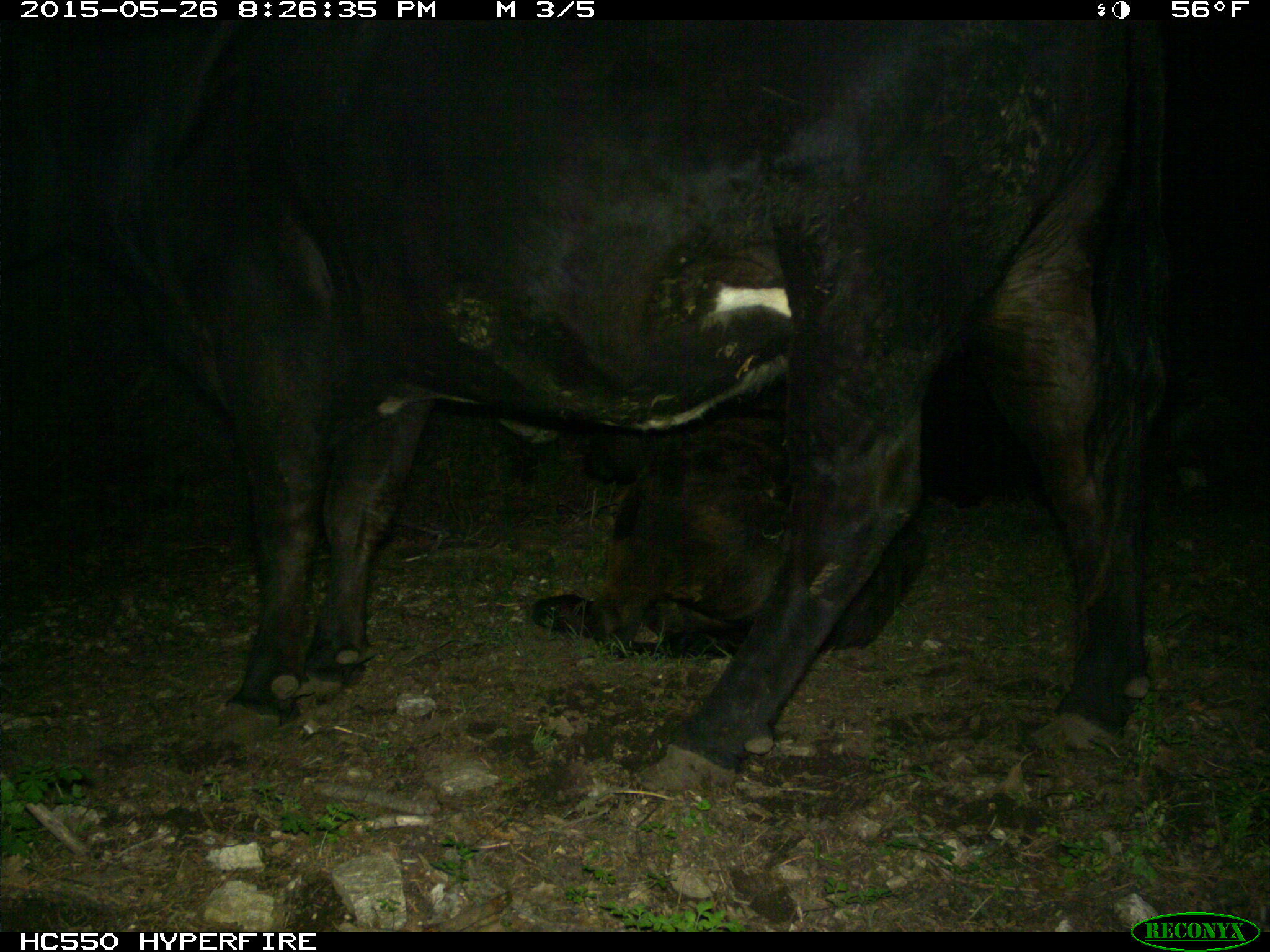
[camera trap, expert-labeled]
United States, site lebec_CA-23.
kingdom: Animalia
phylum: Chordata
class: Mammalia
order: Artiodactyla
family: Bovidae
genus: Bos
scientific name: Bos taurus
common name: domestic cow